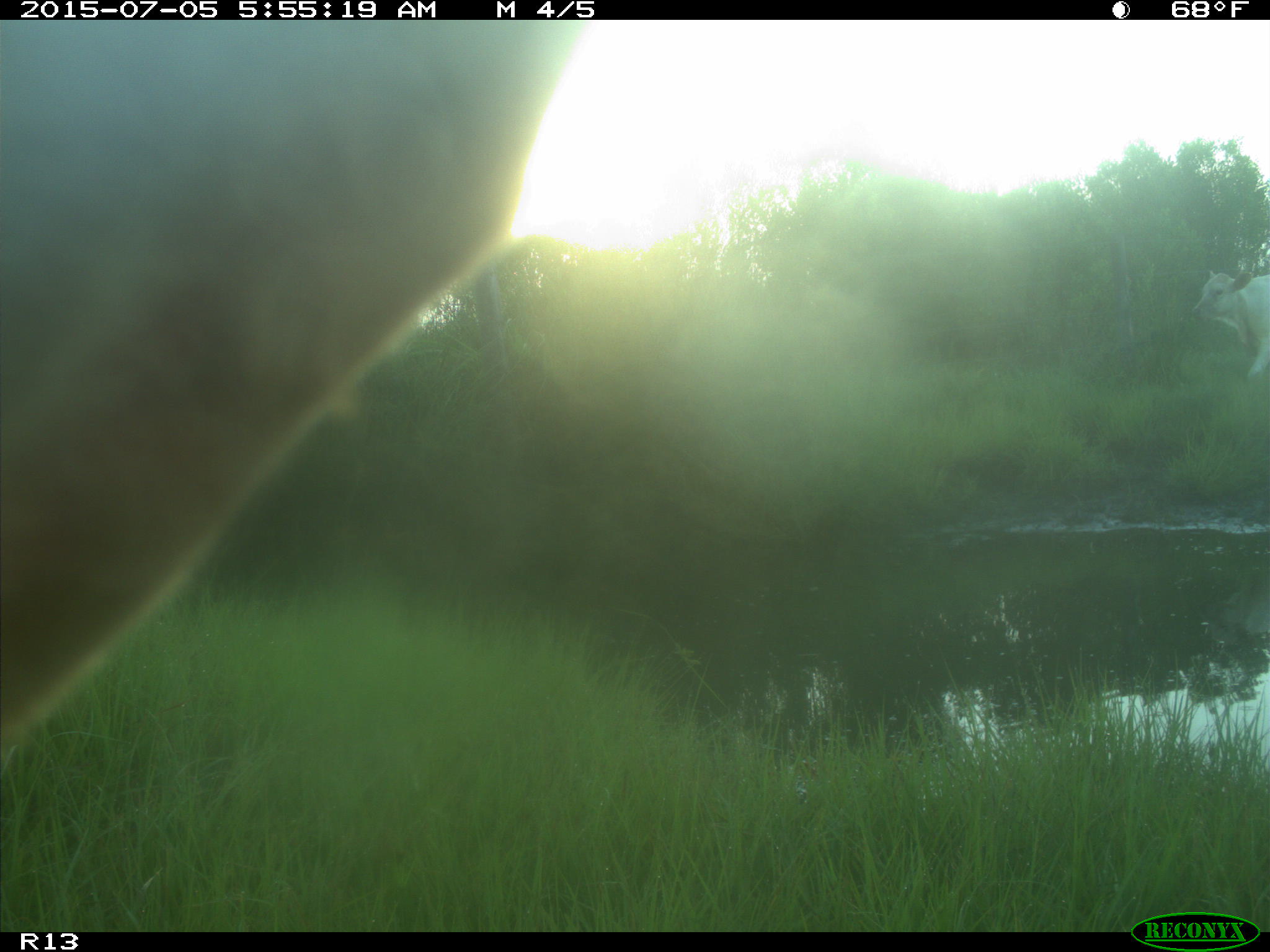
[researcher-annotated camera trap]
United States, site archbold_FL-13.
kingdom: Animalia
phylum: Chordata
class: Mammalia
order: Artiodactyla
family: Bovidae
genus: Bos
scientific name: Bos taurus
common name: domestic cow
Bos taurus (domestic cow).